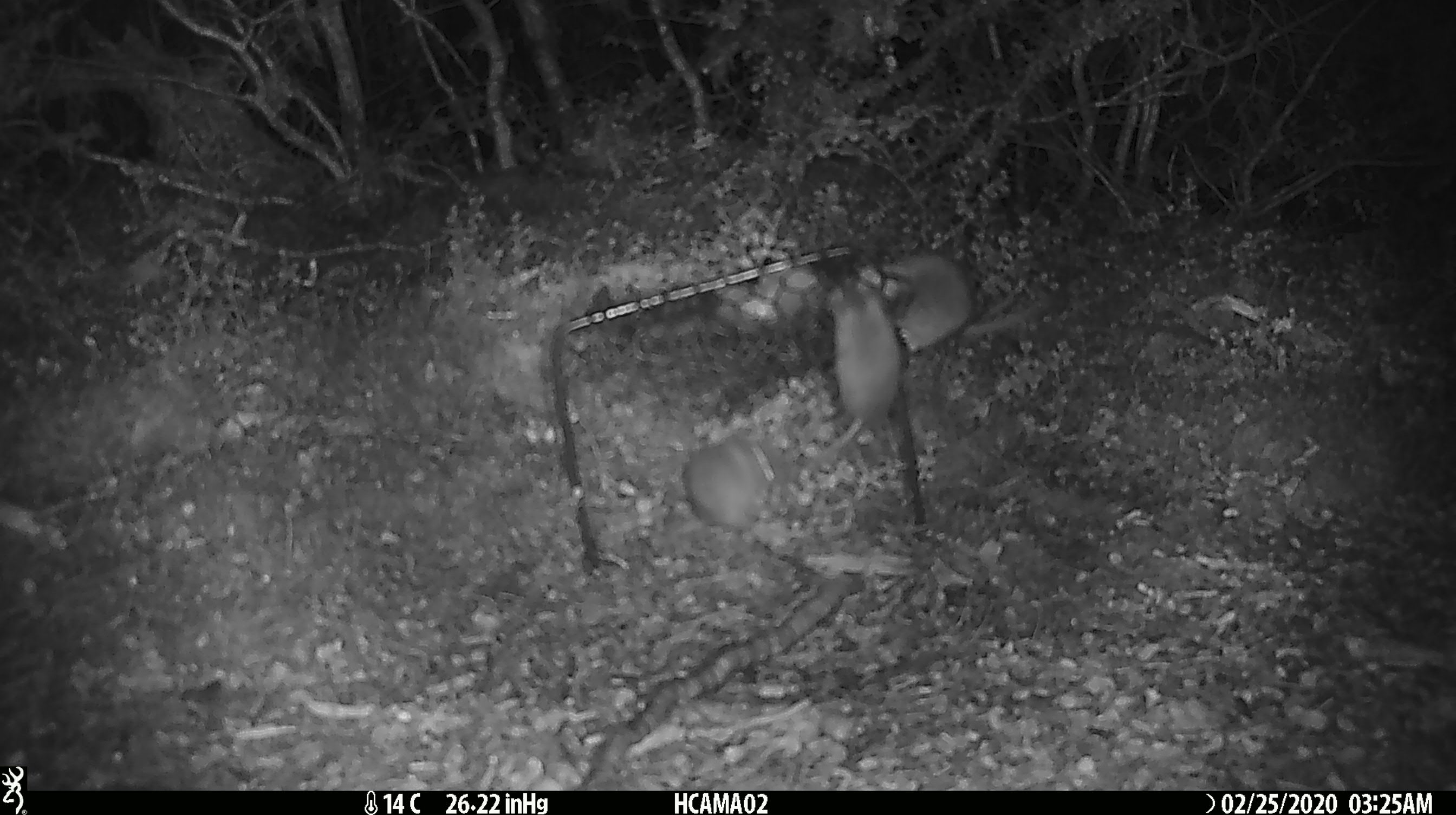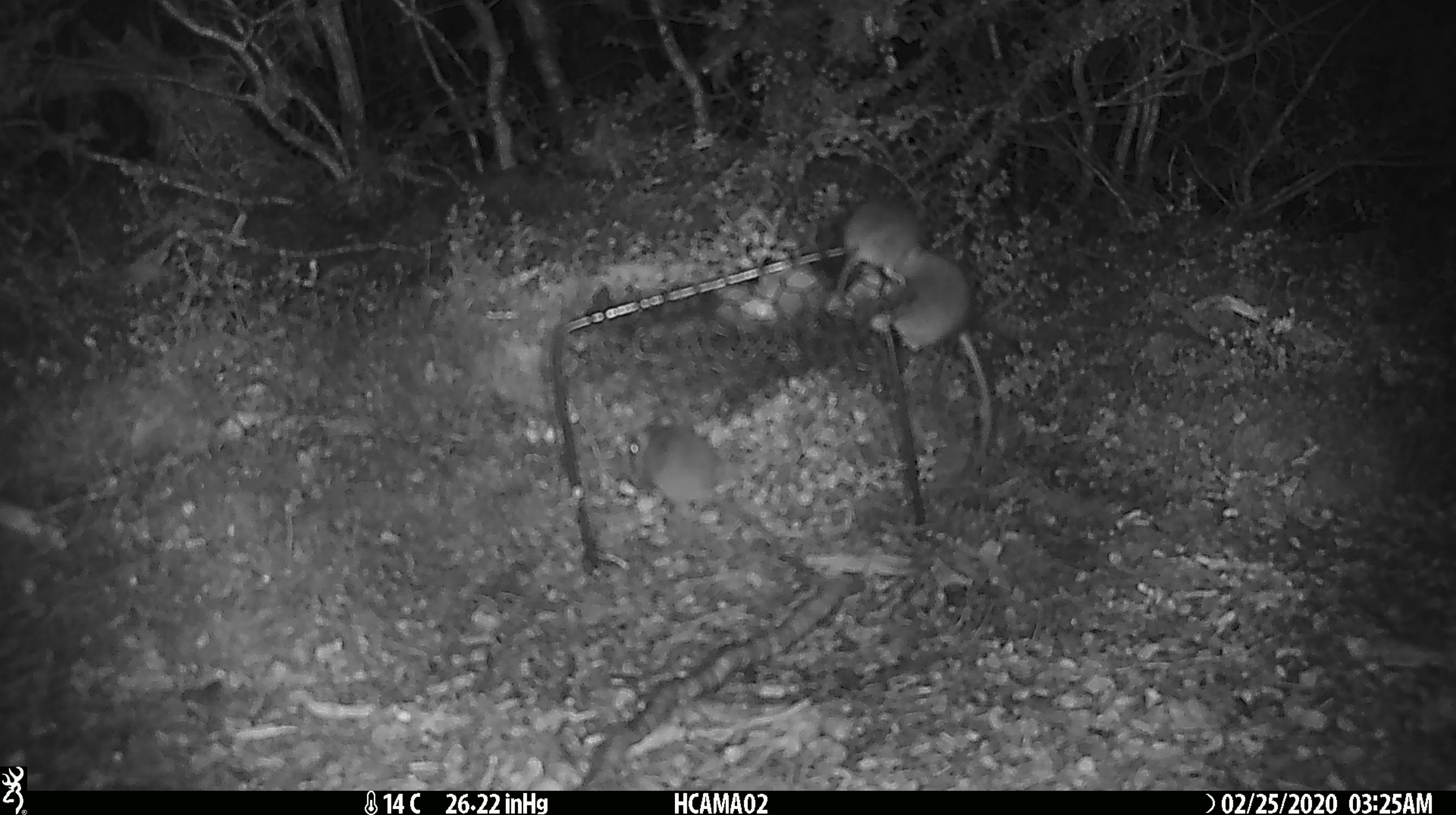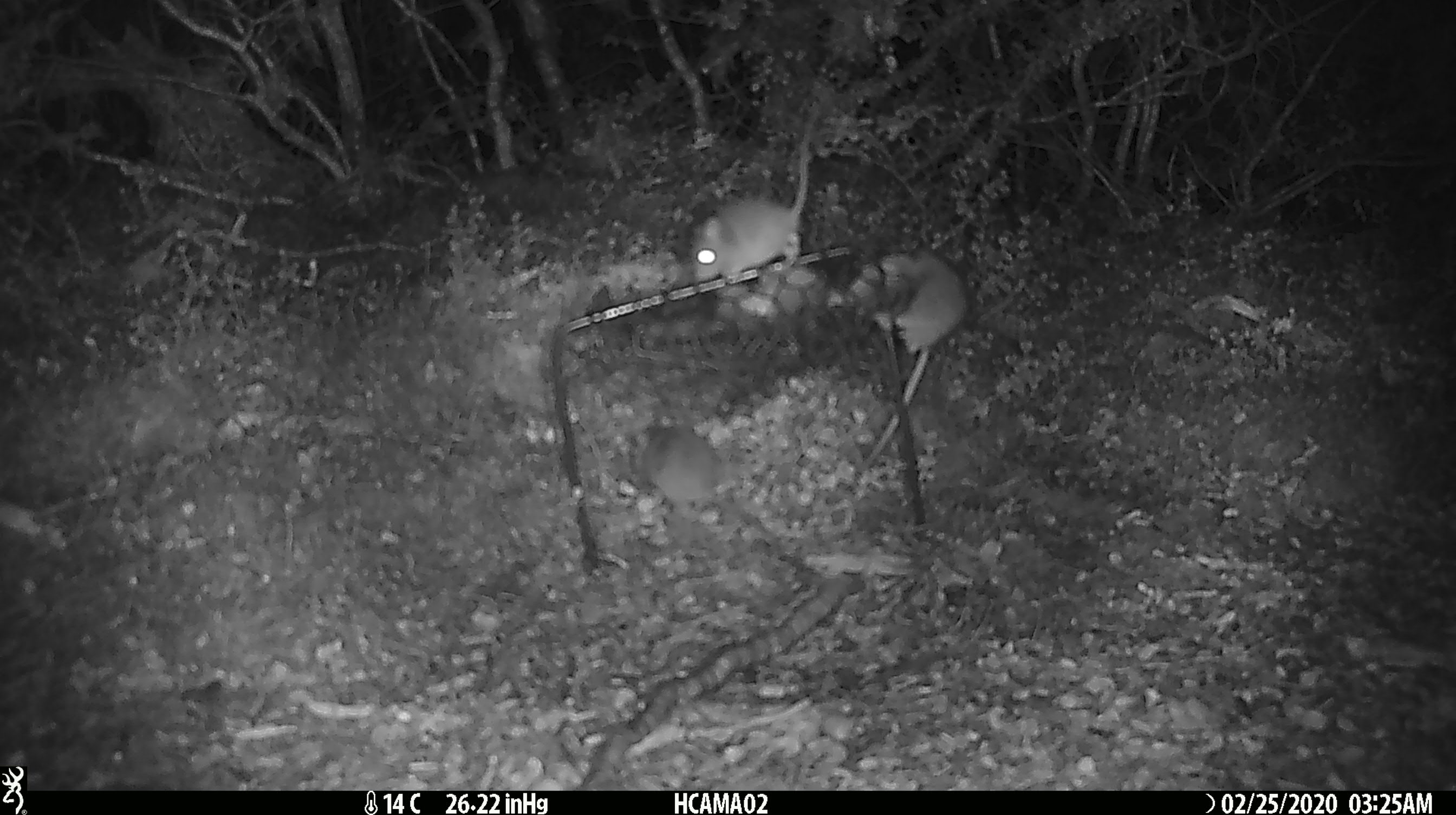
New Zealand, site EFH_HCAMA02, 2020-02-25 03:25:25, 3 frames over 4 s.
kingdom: Animalia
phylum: Chordata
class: Mammalia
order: Rodentia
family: Muridae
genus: Mus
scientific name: Mus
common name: mouse